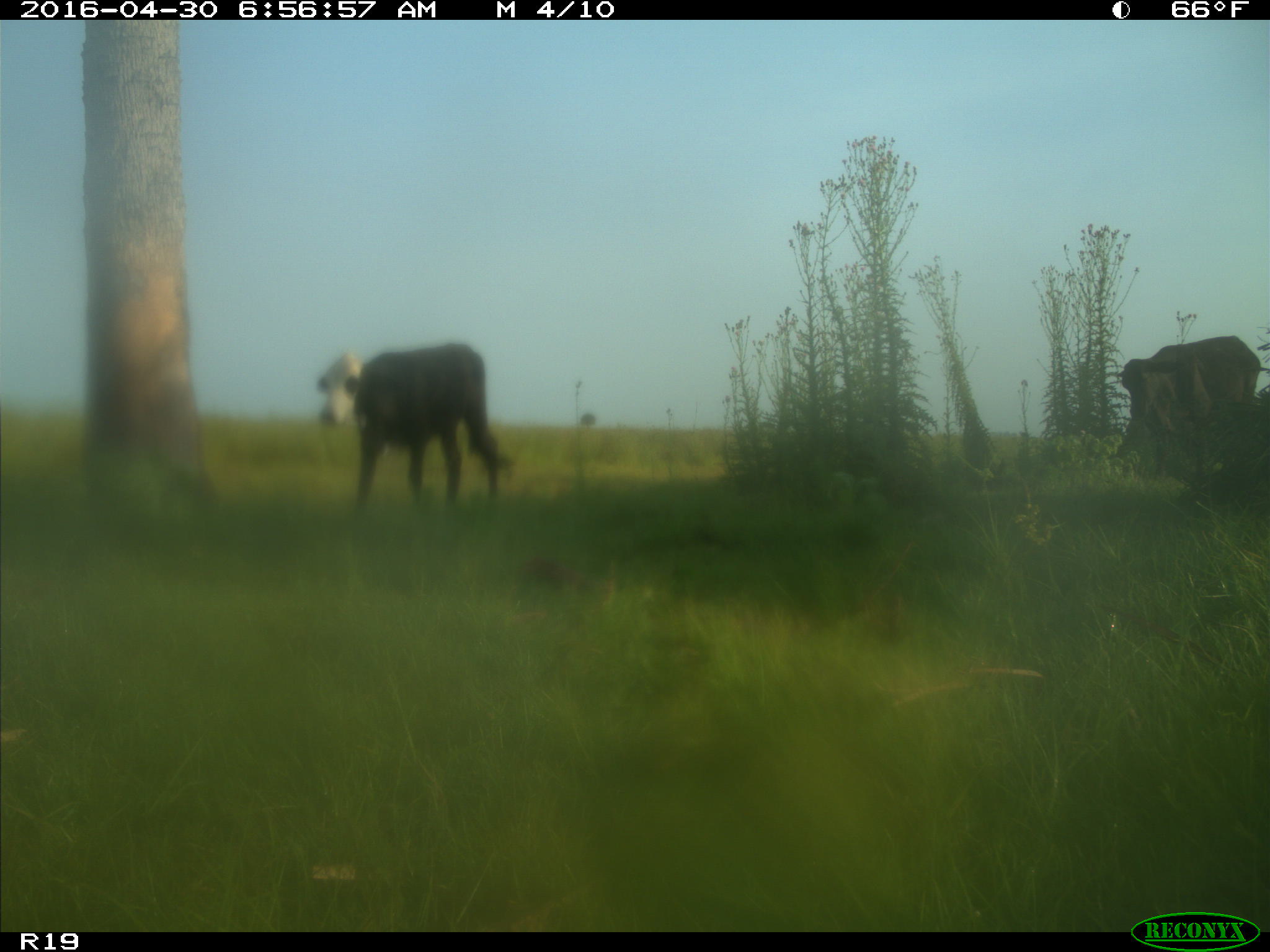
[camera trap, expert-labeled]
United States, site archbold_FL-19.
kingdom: Animalia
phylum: Chordata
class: Mammalia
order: Artiodactyla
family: Bovidae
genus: Bos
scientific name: Bos taurus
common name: domestic cow